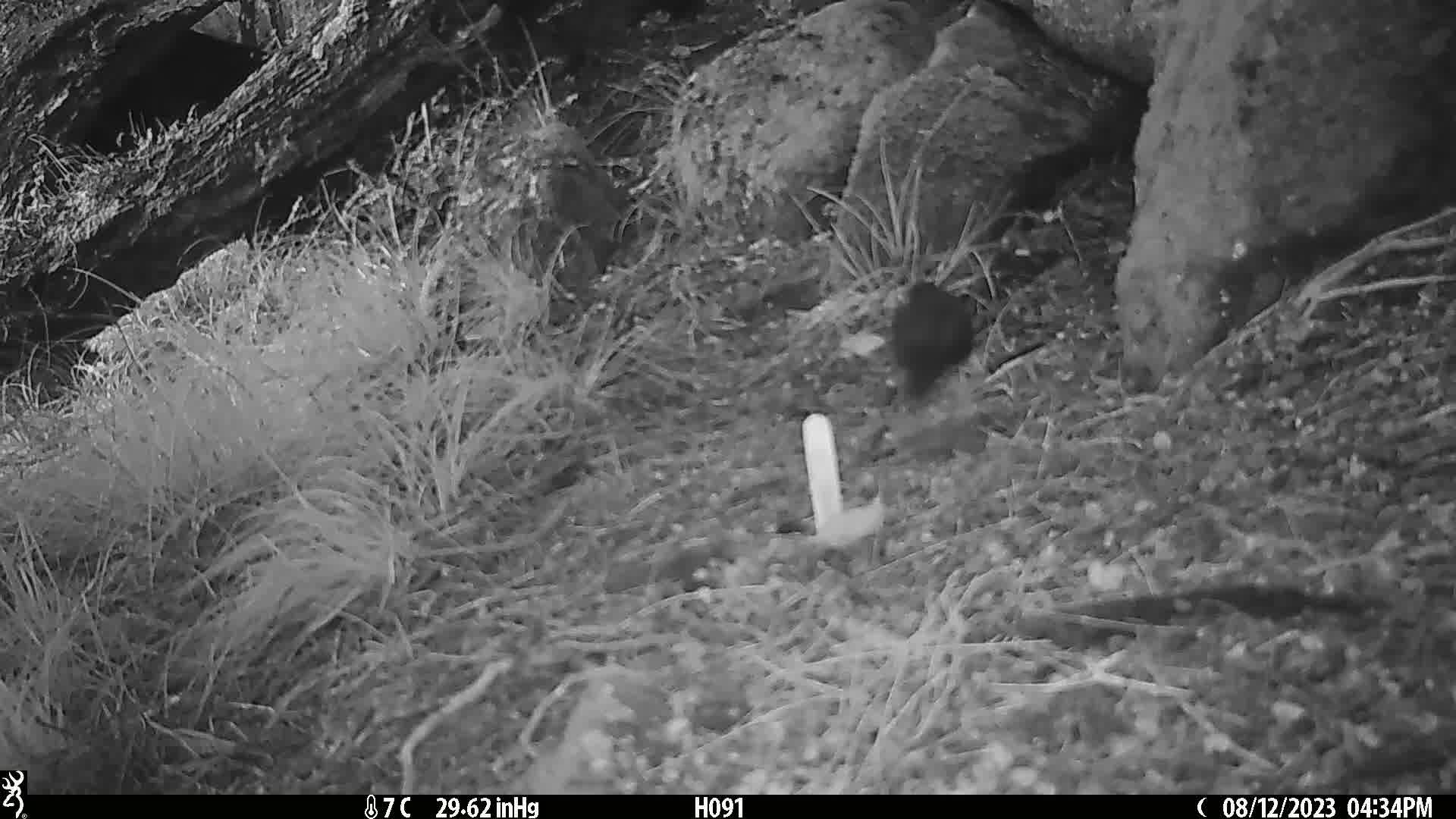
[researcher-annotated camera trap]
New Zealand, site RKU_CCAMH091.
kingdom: Animalia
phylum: Chordata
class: Aves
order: Passeriformes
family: Turdidae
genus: Turdus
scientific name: Turdus merula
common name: eurasian blackbird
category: blackbird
Blackbird (eurasian blackbird) (Turdus merula).